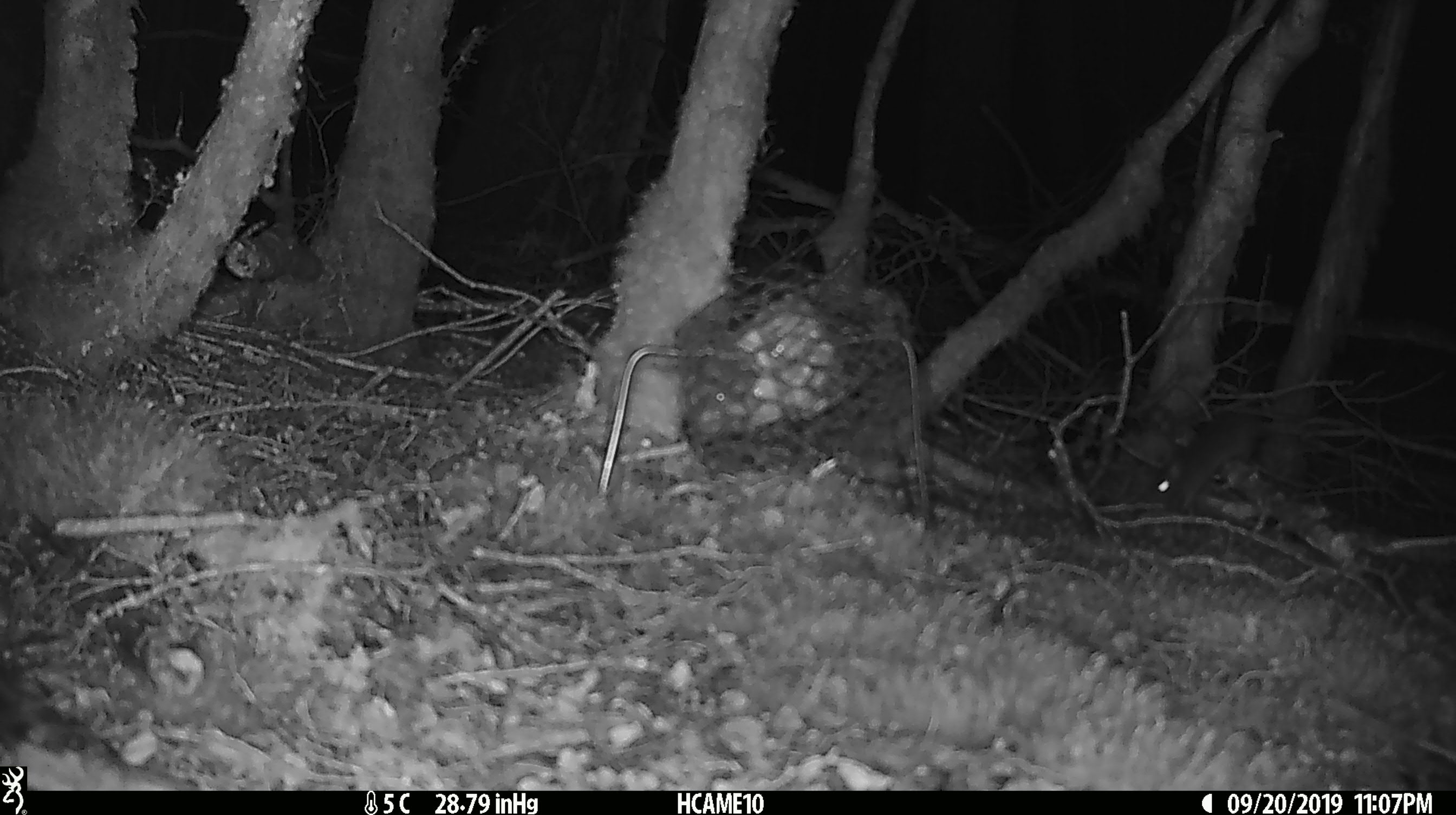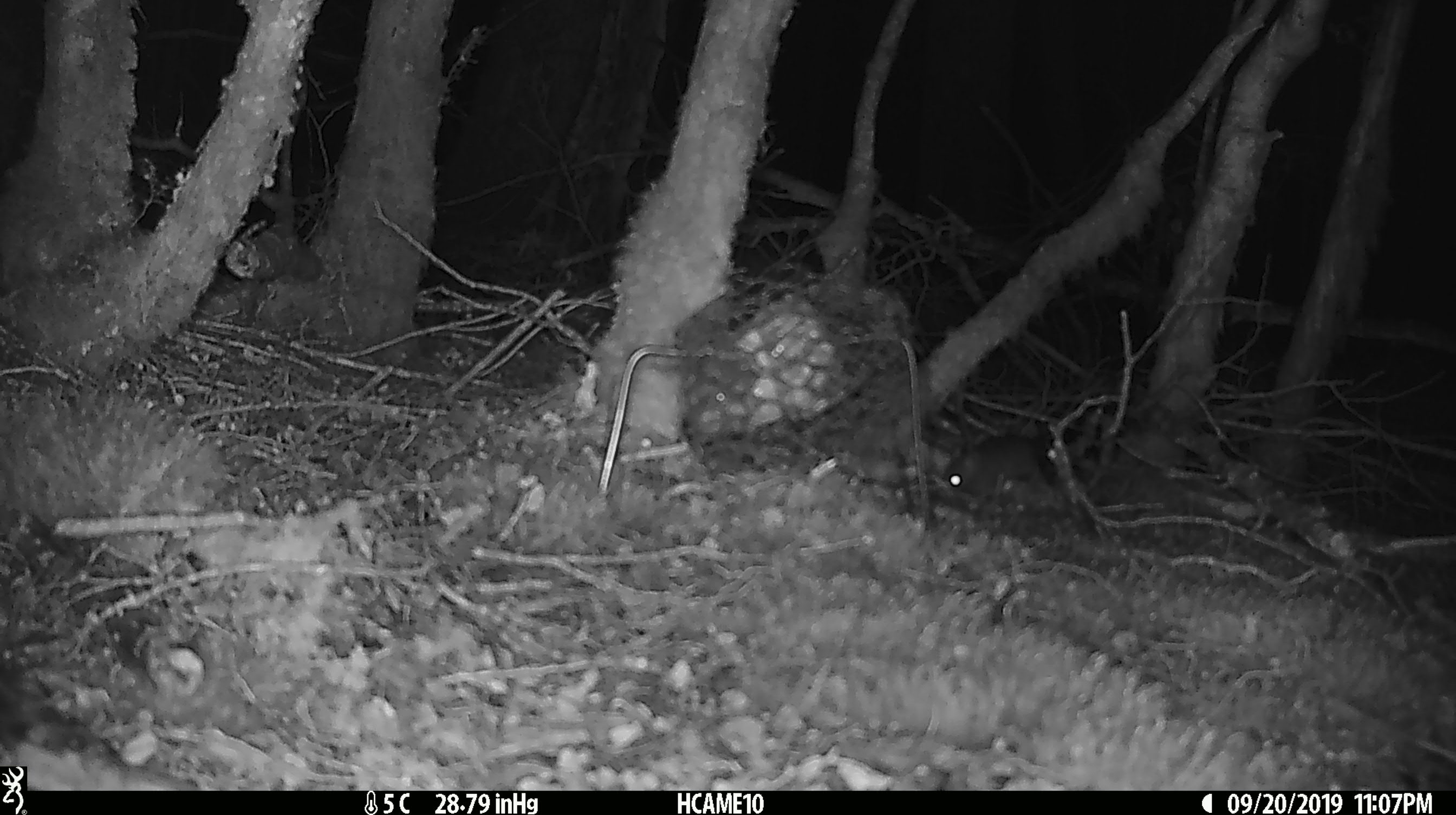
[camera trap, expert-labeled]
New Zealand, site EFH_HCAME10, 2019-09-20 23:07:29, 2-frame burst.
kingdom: Animalia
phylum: Chordata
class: Mammalia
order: Rodentia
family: Muridae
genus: Mus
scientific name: Mus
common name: mouse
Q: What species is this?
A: Mouse (Mus).